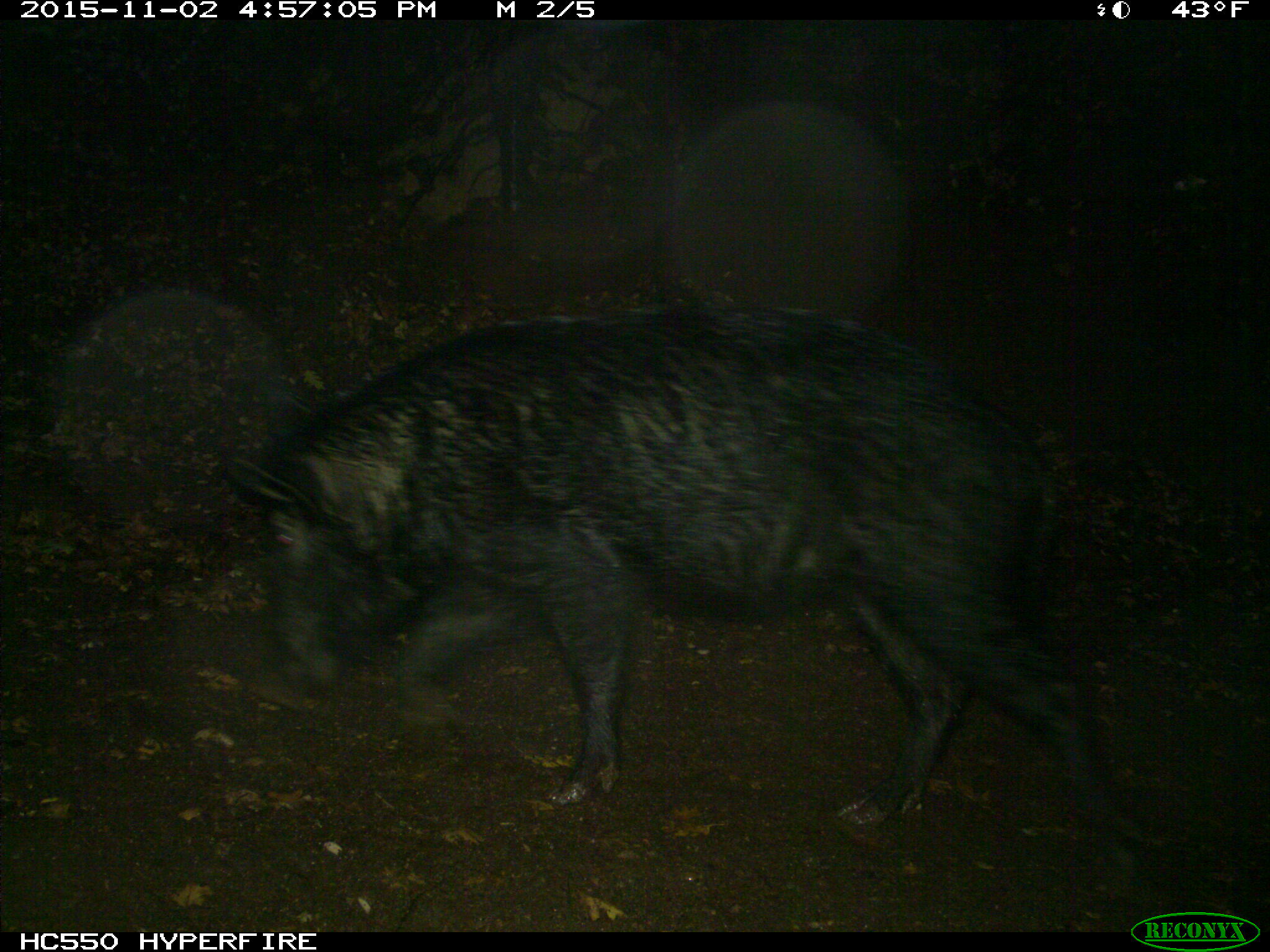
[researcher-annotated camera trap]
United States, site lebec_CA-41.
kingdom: Animalia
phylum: Chordata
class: Mammalia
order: Artiodactyla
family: Suidae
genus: Sus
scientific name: Sus scrofa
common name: wild boar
Sus scrofa (wild boar).